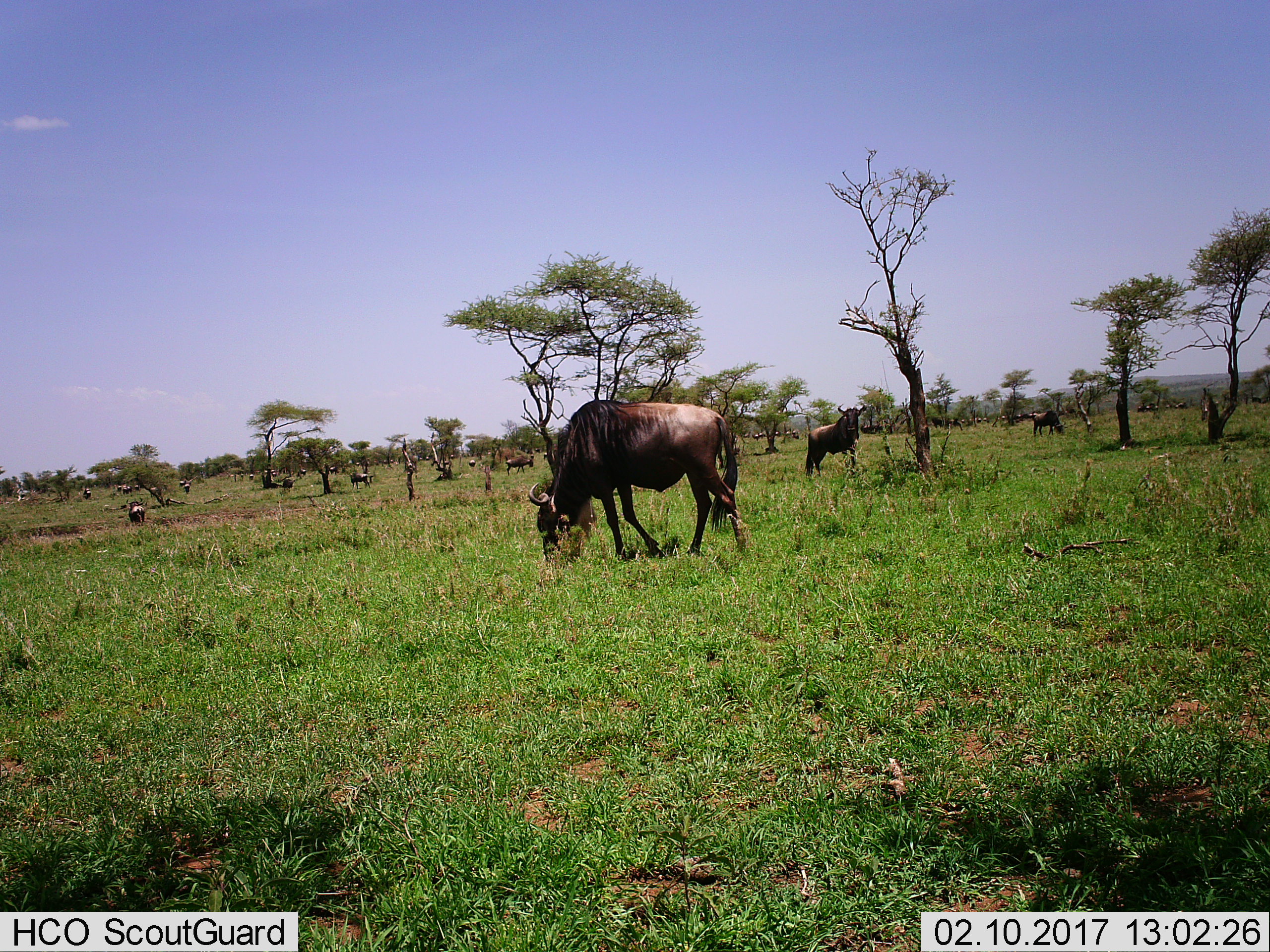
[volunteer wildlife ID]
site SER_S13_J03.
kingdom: Animalia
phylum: Chordata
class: Mammalia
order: Artiodactyla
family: Bovidae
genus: Connochaetes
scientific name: Connochaetes taurinus taurinus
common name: blue wildebeest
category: wildebeestblue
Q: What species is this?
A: Wildebeestblue (blue wildebeest) (Connochaetes taurinus taurinus).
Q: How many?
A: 11-50.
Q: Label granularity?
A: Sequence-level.